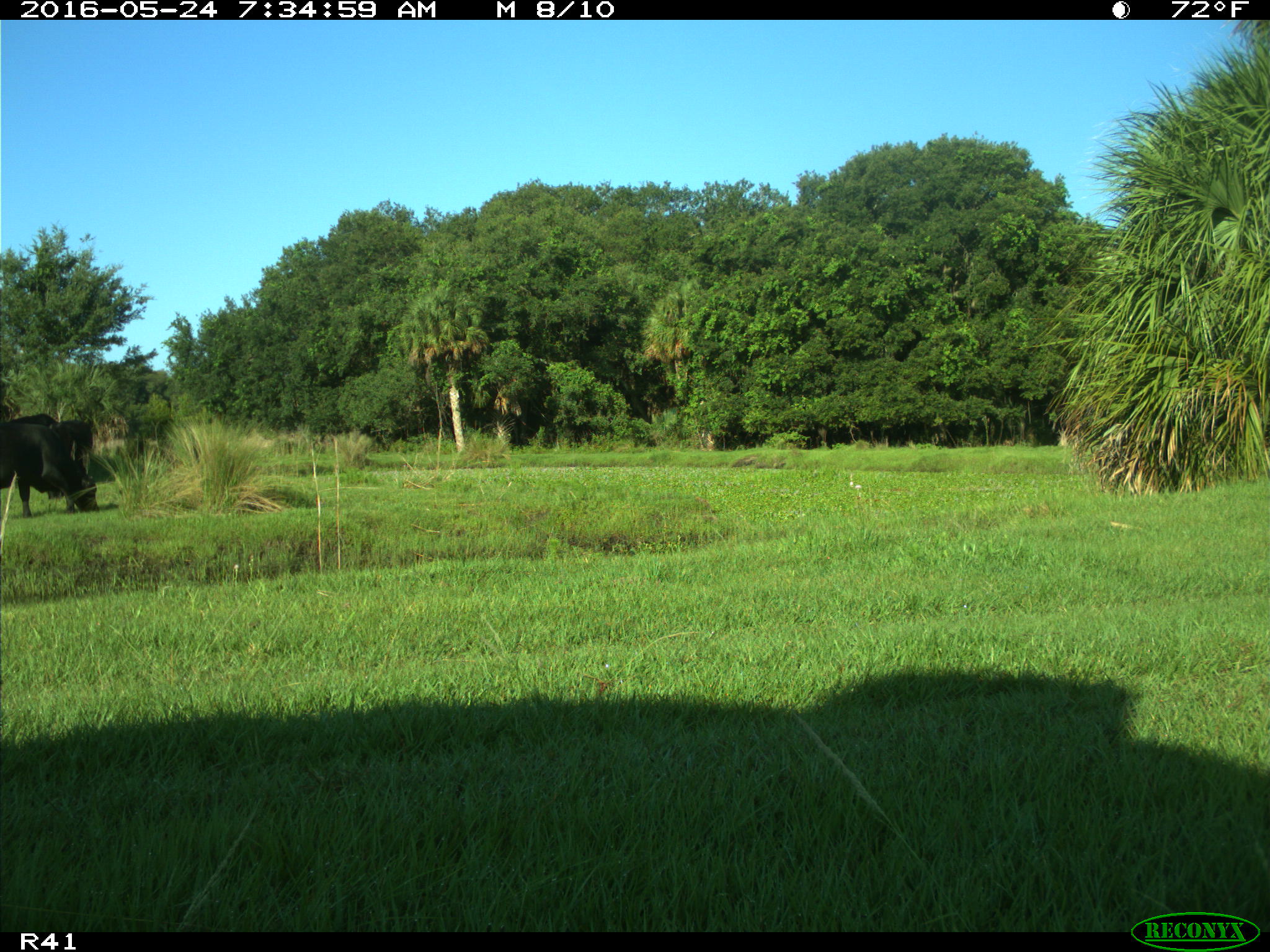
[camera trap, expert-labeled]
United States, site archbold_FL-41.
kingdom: Animalia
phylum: Chordata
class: Mammalia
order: Artiodactyla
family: Bovidae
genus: Bos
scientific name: Bos taurus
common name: domestic cow